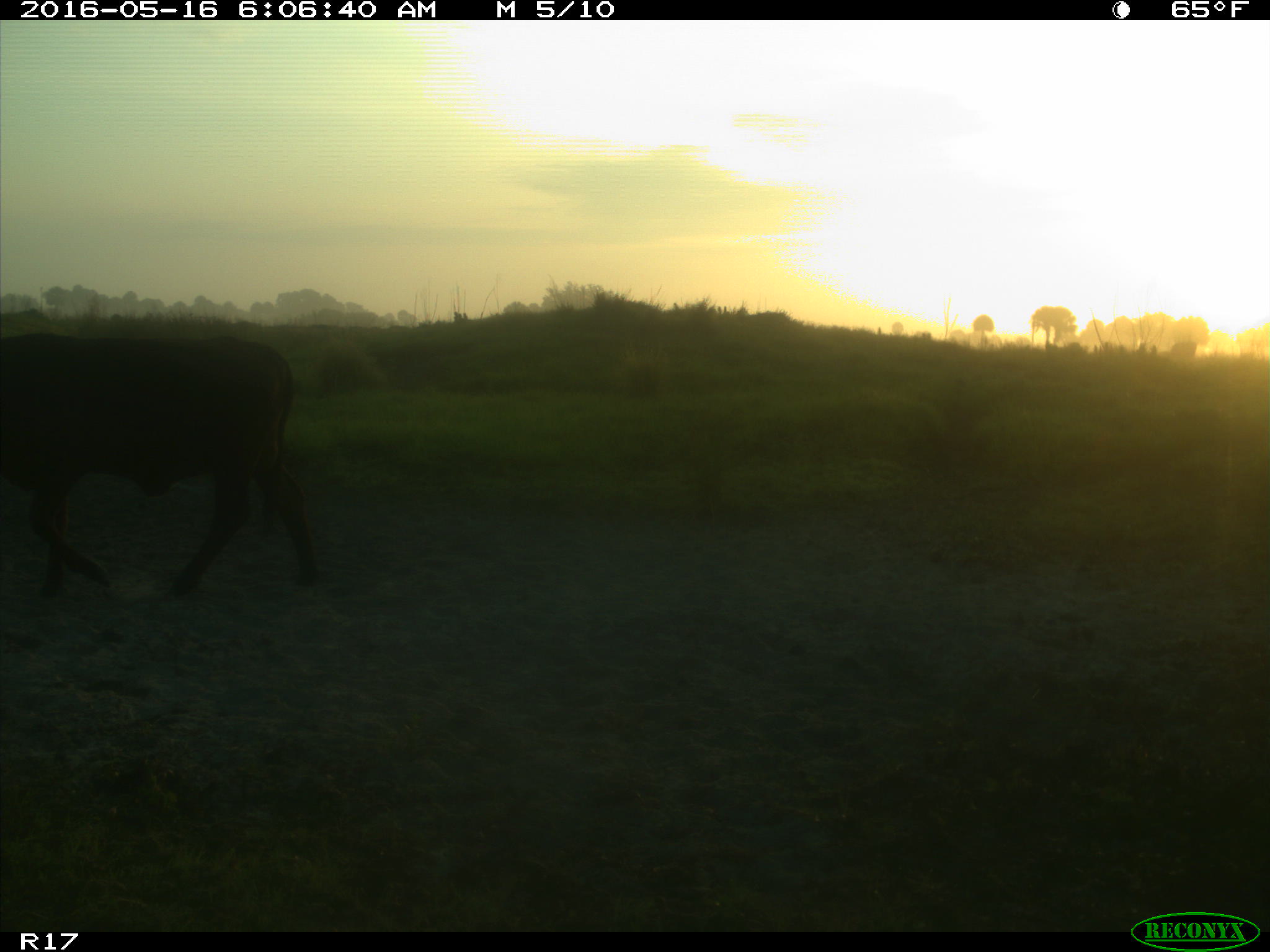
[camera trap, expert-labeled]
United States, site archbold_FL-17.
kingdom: Animalia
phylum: Chordata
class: Mammalia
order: Artiodactyla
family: Bovidae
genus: Bos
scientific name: Bos taurus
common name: domestic cow